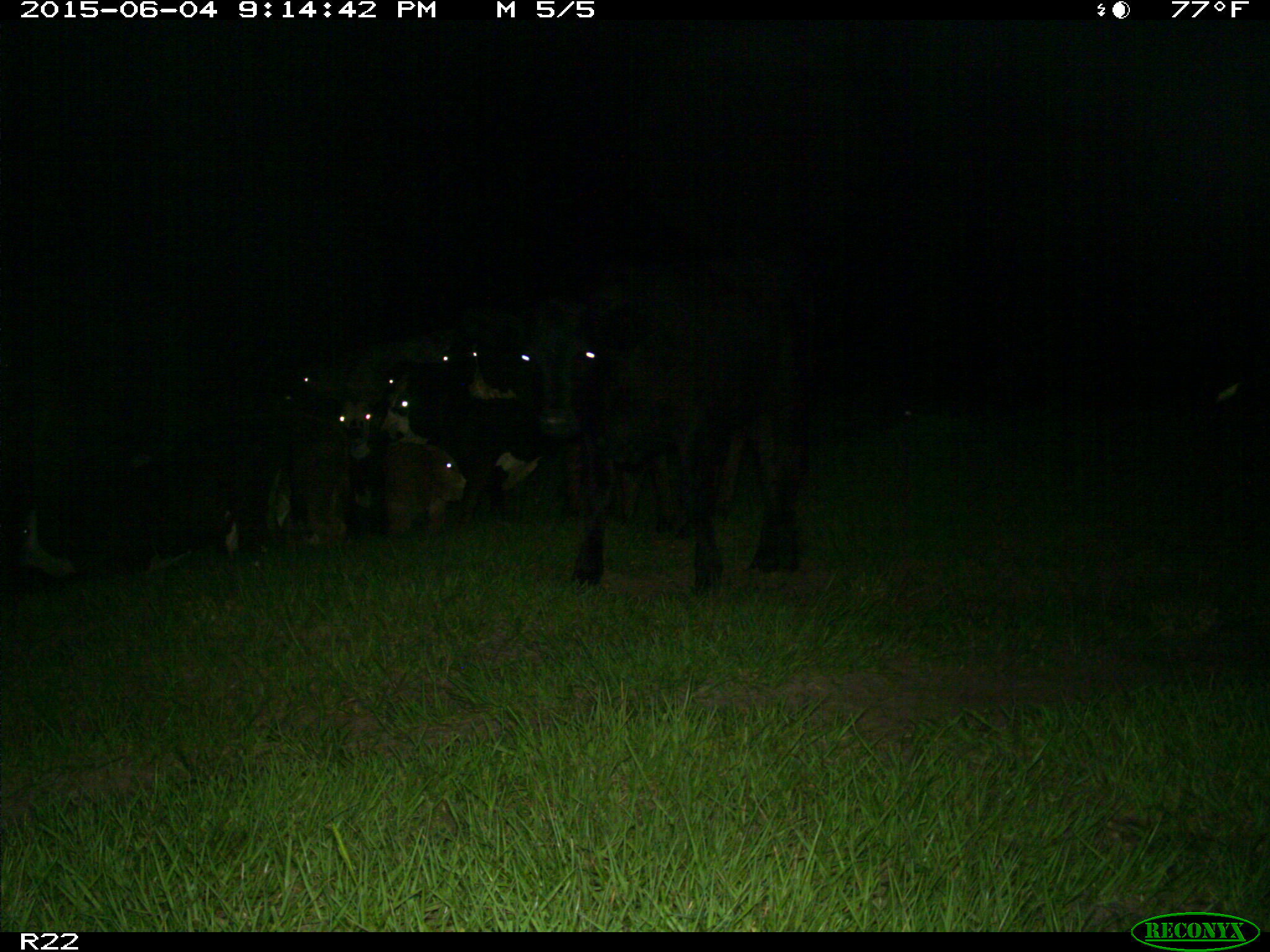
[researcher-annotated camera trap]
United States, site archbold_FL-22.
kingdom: Animalia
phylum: Chordata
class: Mammalia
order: Artiodactyla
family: Bovidae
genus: Bos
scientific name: Bos taurus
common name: domestic cow